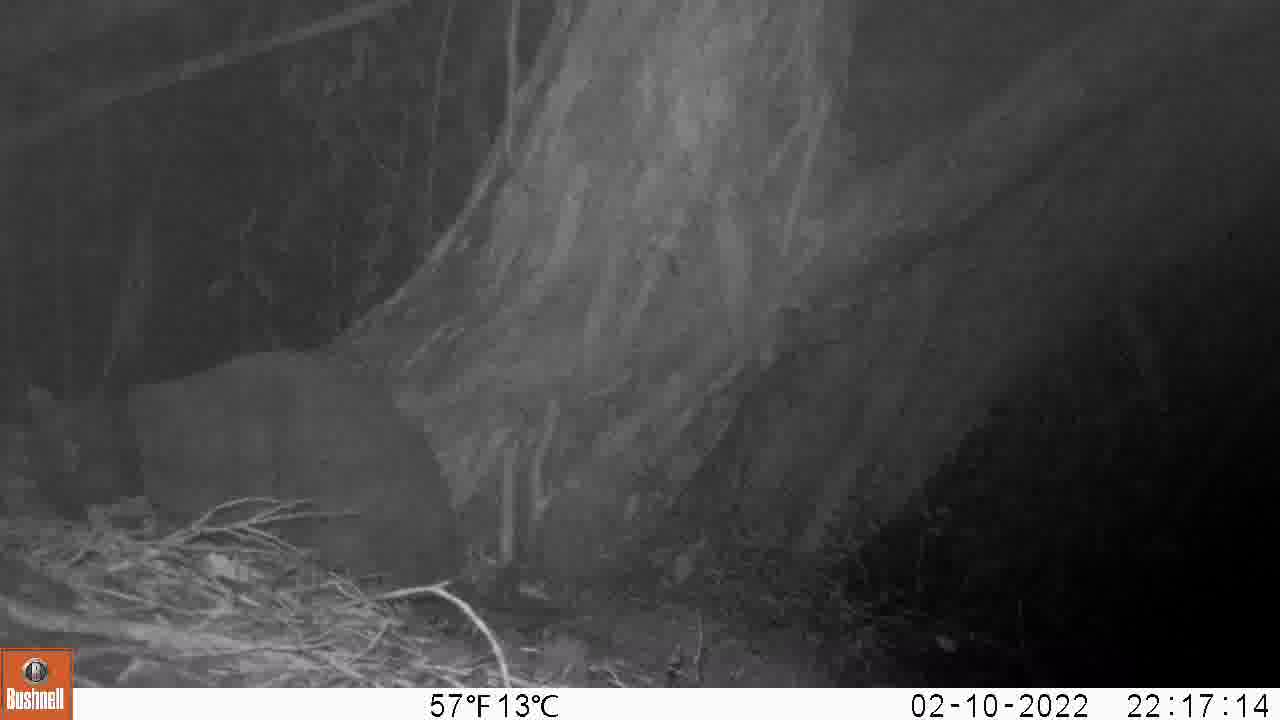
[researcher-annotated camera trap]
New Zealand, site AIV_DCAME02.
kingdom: Animalia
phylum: Chordata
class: Mammalia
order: Carnivora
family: Felidae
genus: Felis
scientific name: Felis catus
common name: domestic cat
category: cat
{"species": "cat (domestic cat) (Felis catus)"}